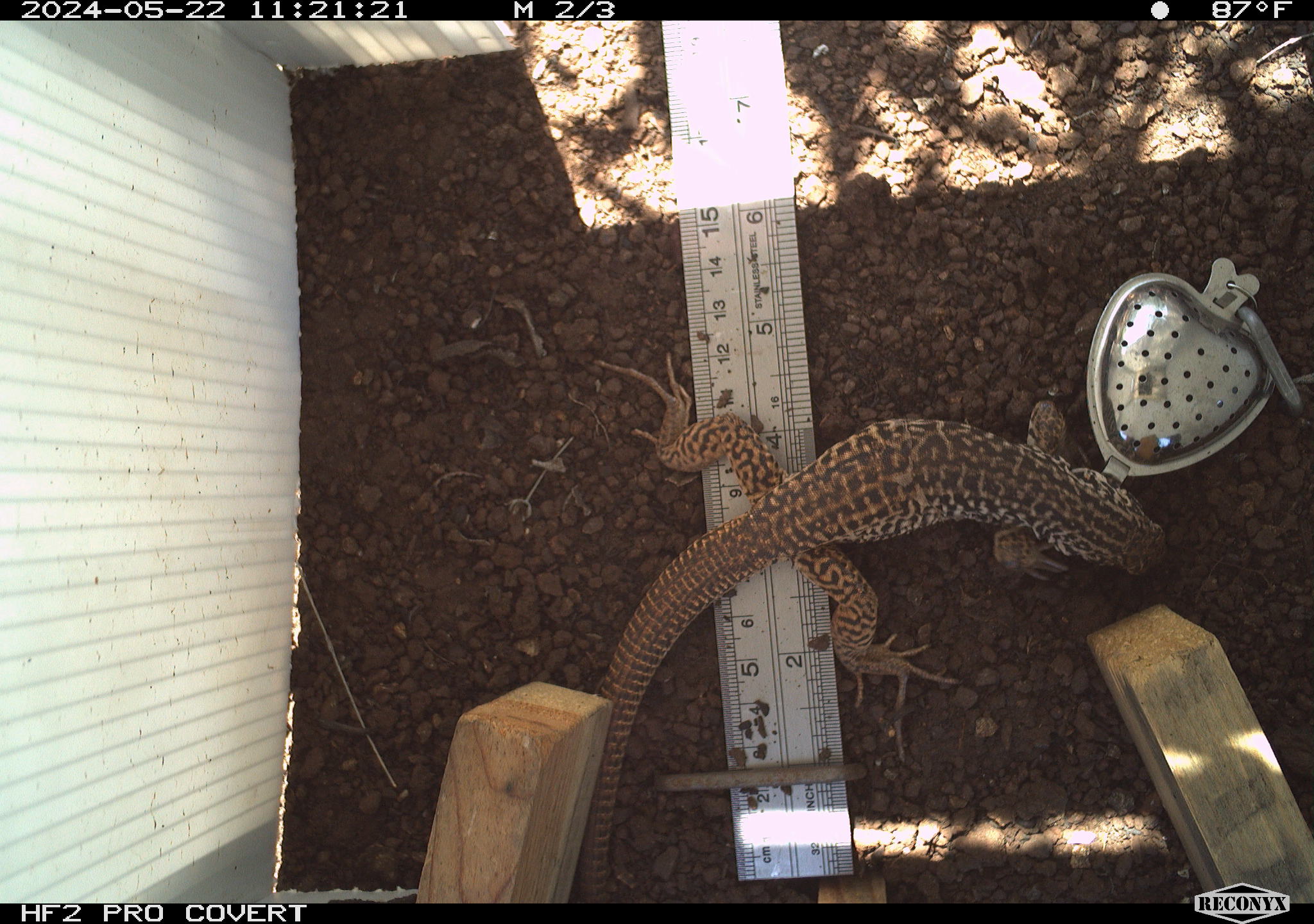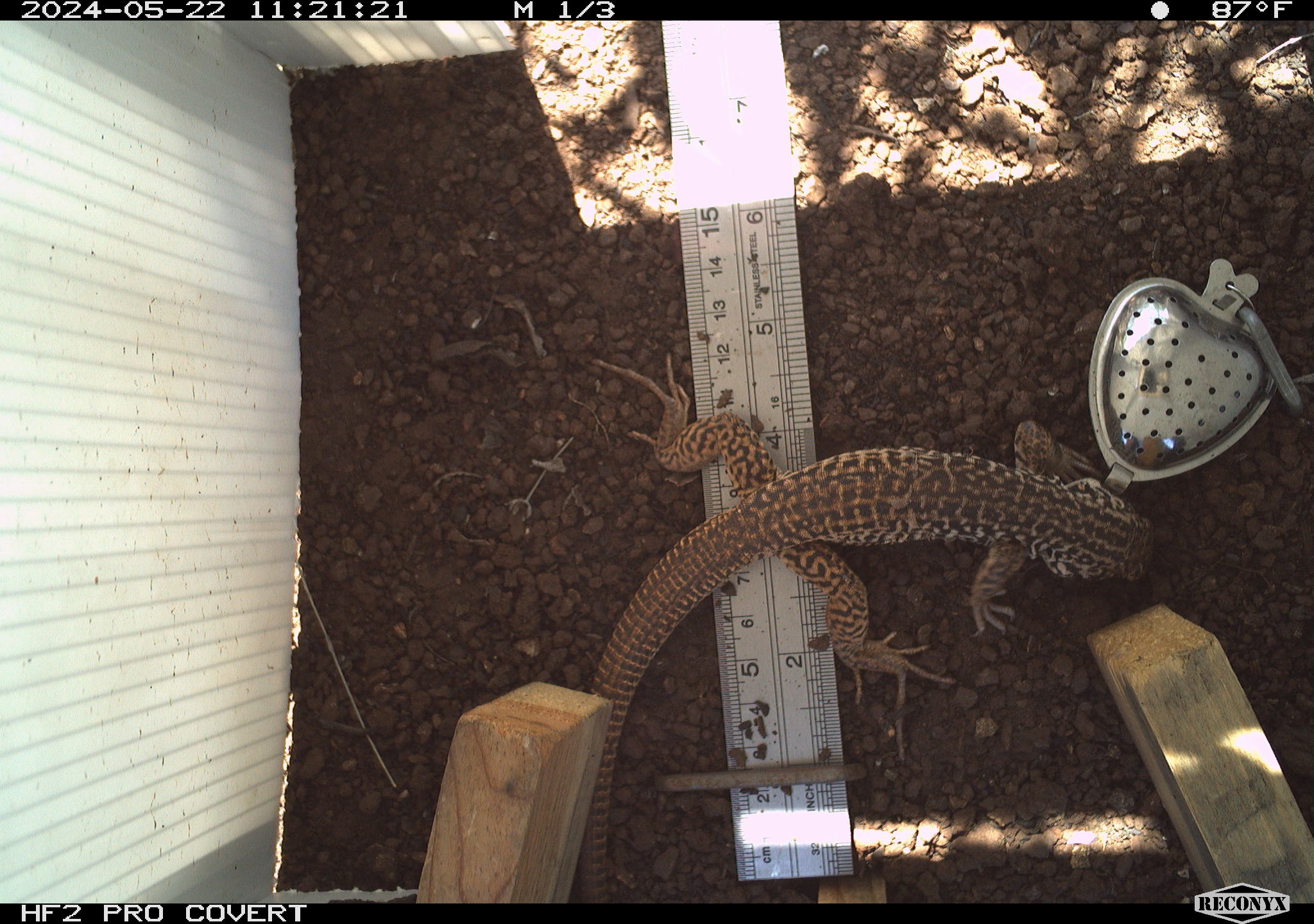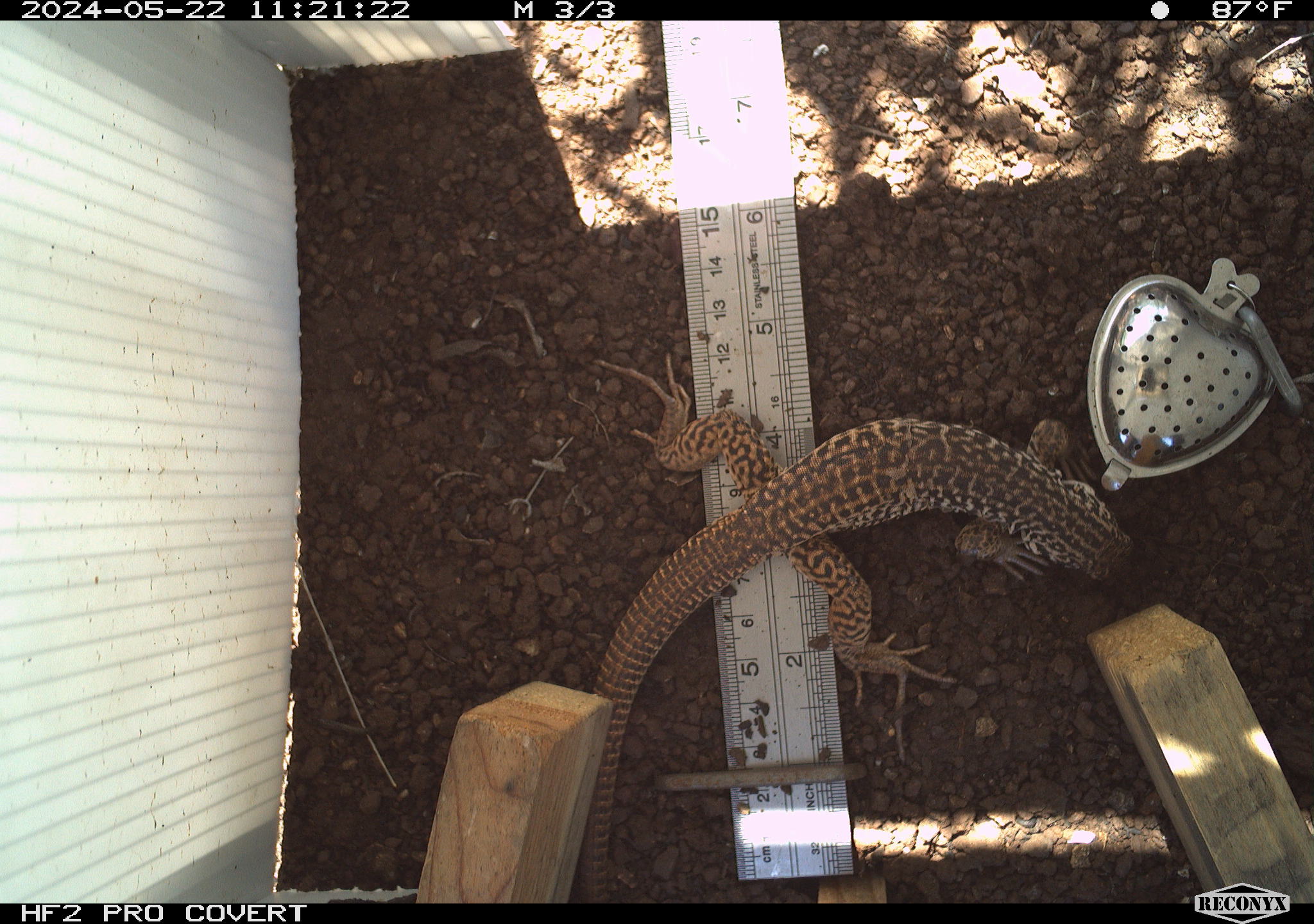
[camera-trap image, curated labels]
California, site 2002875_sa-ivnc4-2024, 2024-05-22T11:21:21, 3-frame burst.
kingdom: Animalia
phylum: Chordata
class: Reptilia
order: Squamata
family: Teiidae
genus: Aspidoscelis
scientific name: Aspidoscelis tigris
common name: western whiptail